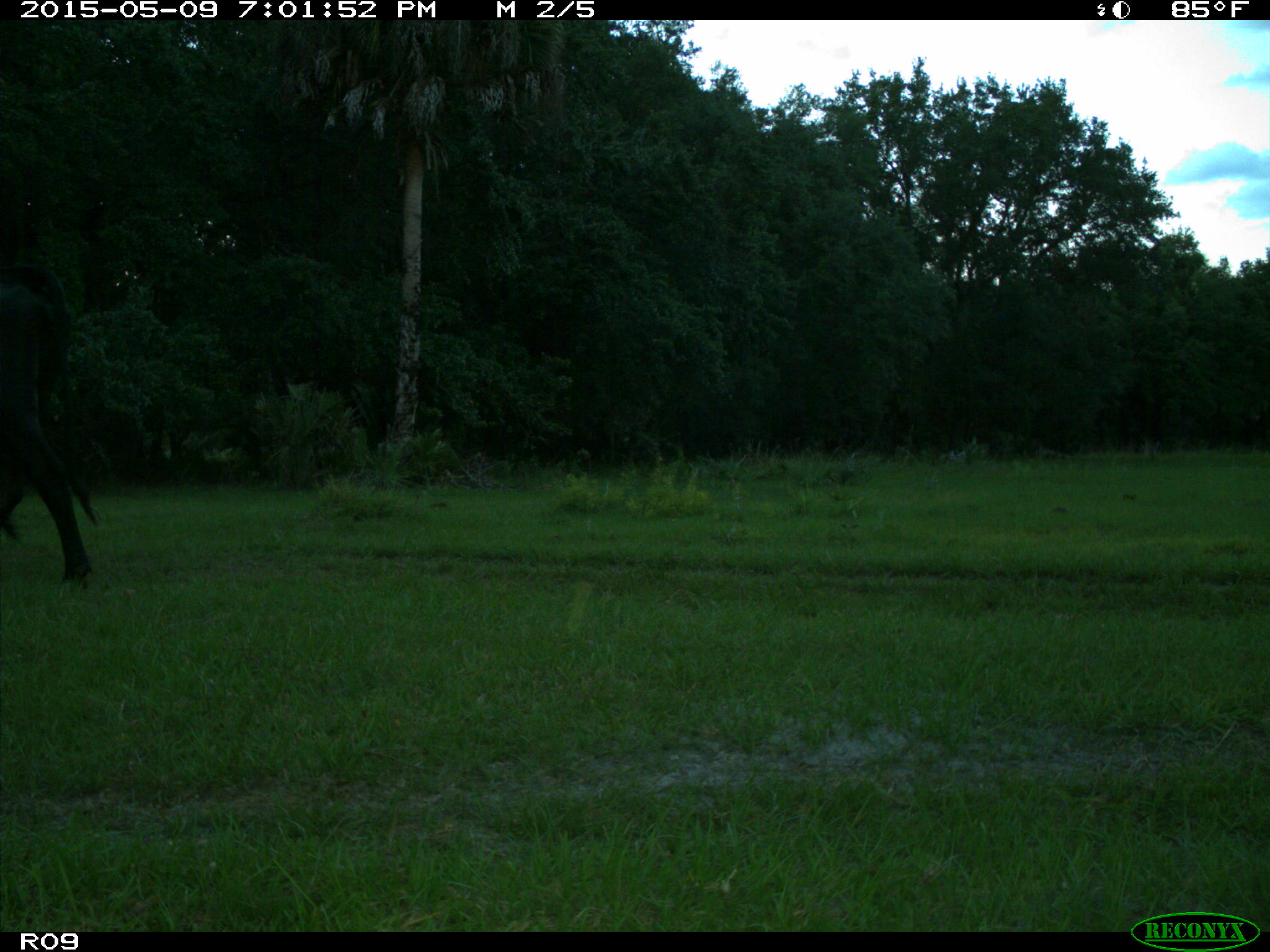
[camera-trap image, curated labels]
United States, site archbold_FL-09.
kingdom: Animalia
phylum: Chordata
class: Mammalia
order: Artiodactyla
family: Bovidae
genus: Bos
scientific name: Bos taurus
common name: domestic cow